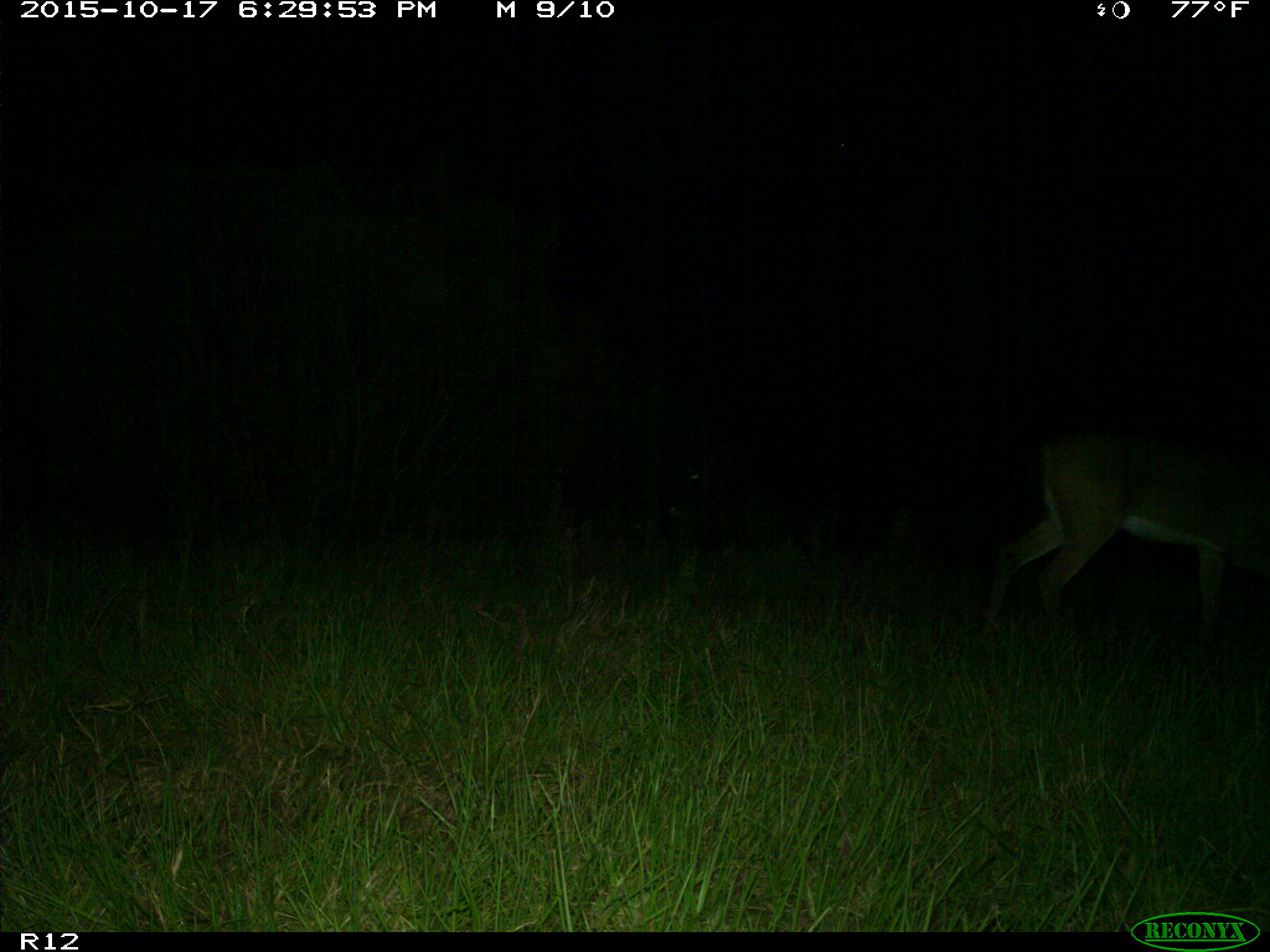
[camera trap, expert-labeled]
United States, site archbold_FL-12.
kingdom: Animalia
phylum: Chordata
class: Mammalia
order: Artiodactyla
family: Cervidae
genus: Odocoileus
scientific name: Odocoileus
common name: deer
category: unidentified deer